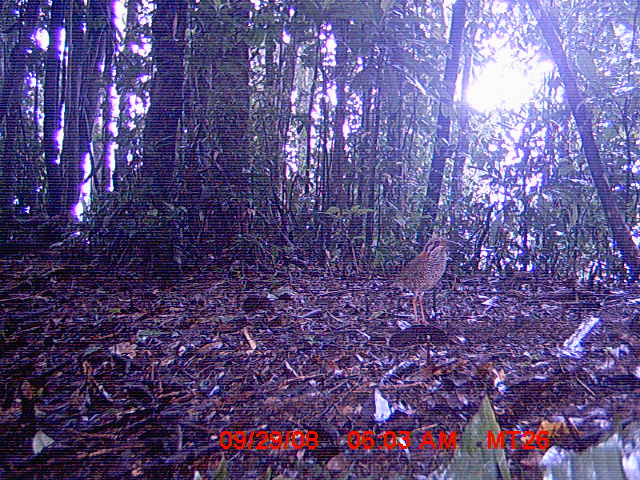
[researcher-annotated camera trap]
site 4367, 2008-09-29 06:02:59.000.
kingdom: Animalia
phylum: Chordata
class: Aves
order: Coraciiformes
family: Brachypteraciidae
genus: Brachypteracias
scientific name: Brachypteracias squamiger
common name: scaly ground-roller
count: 2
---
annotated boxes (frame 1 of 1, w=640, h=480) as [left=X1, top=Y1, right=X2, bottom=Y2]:
brachypteracias squamiger: [left=385, top=237, right=464, bottom=325]